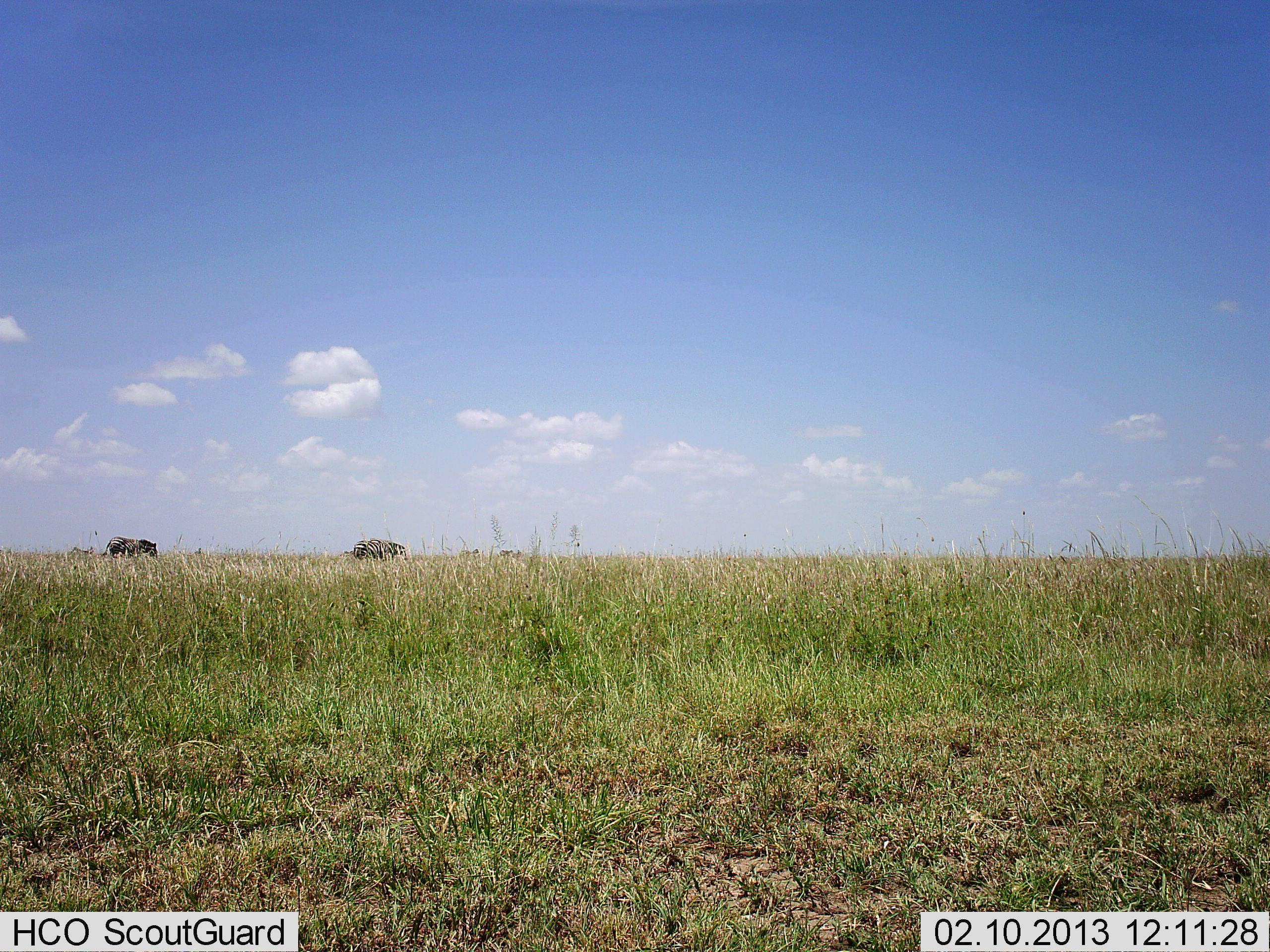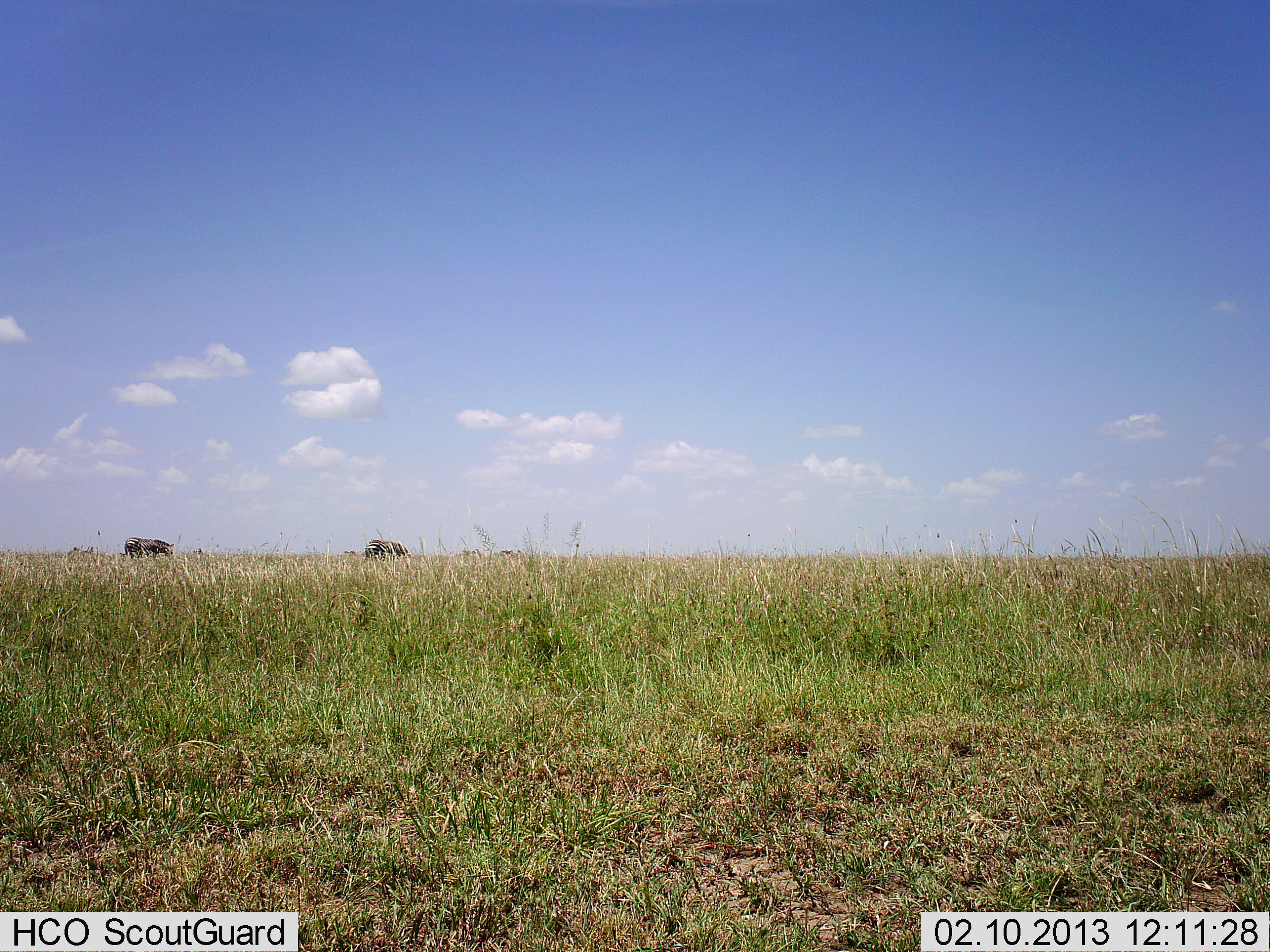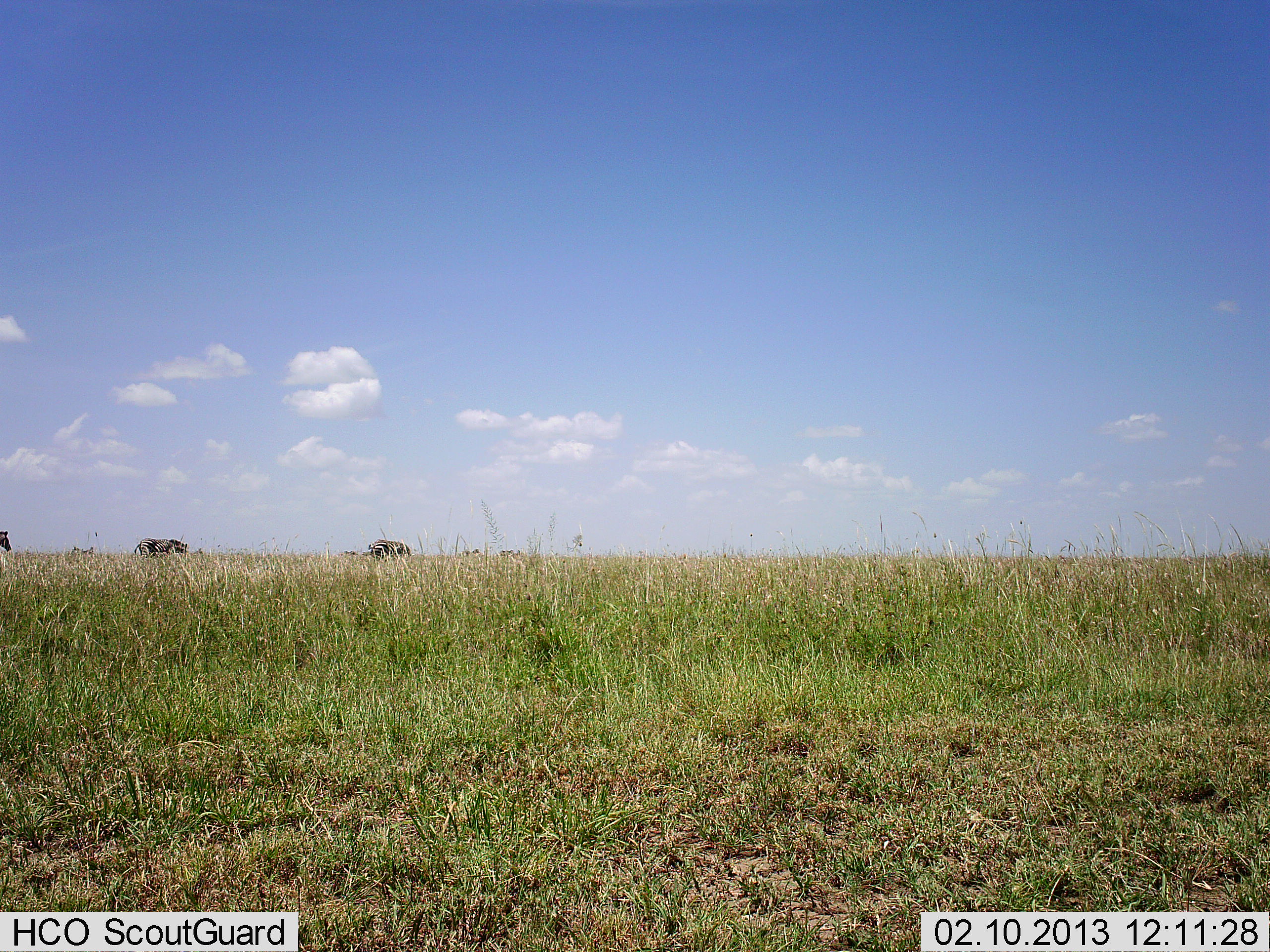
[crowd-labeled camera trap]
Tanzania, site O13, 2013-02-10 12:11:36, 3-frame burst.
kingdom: Animalia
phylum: Chordata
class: Mammalia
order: Perissodactyla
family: Equidae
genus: Equus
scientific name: Equus quagga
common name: plains zebra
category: zebra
Zebra (plains zebra) (Equus quagga), count 3. Behavior (volunteer vote fractions): standing 17%, resting 0%, moving 92%, interacting 0%. Young present (vote fraction): 0%. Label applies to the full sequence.